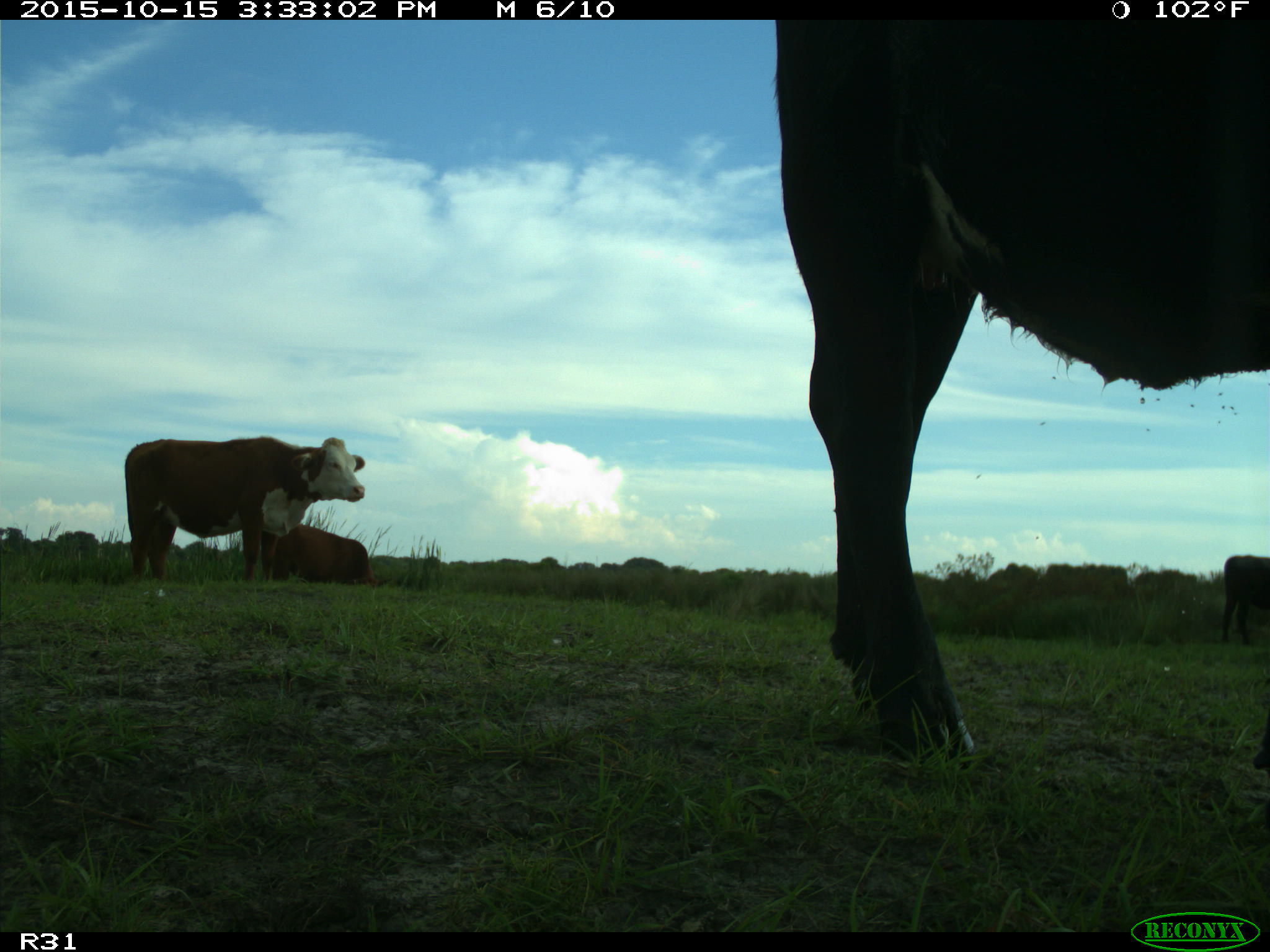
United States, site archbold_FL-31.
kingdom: Animalia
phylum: Chordata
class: Mammalia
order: Artiodactyla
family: Bovidae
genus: Bos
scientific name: Bos taurus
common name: domestic cow